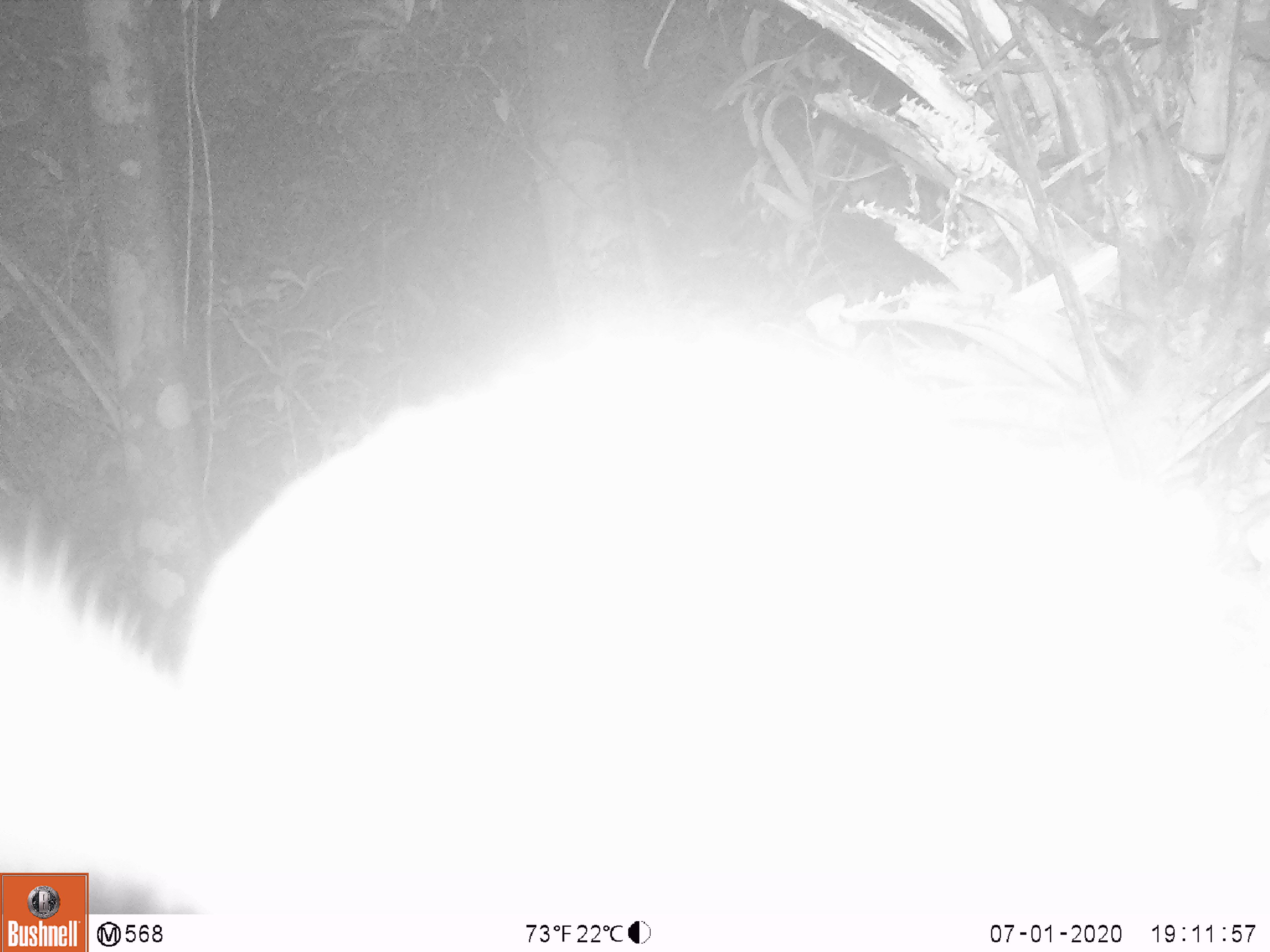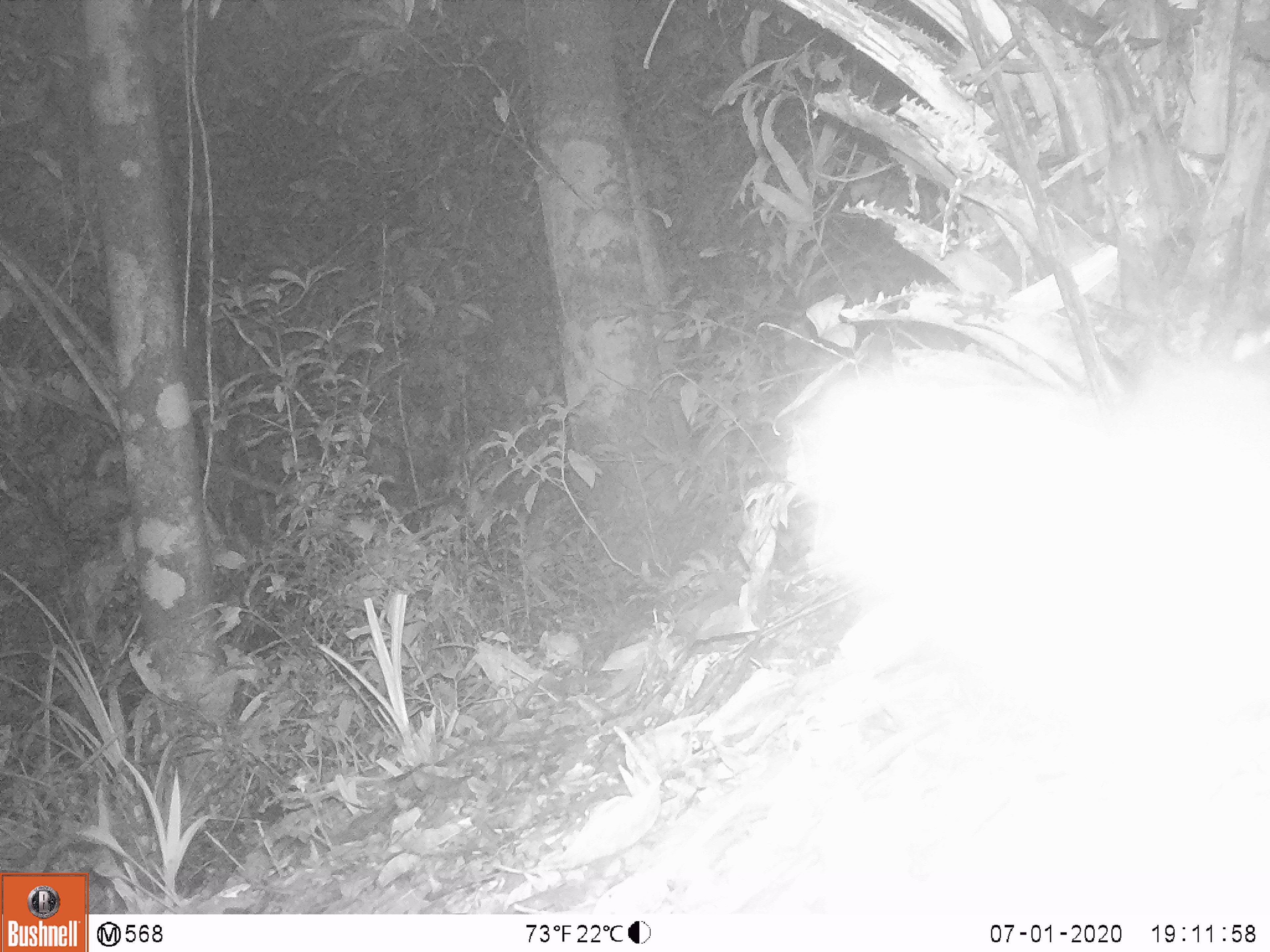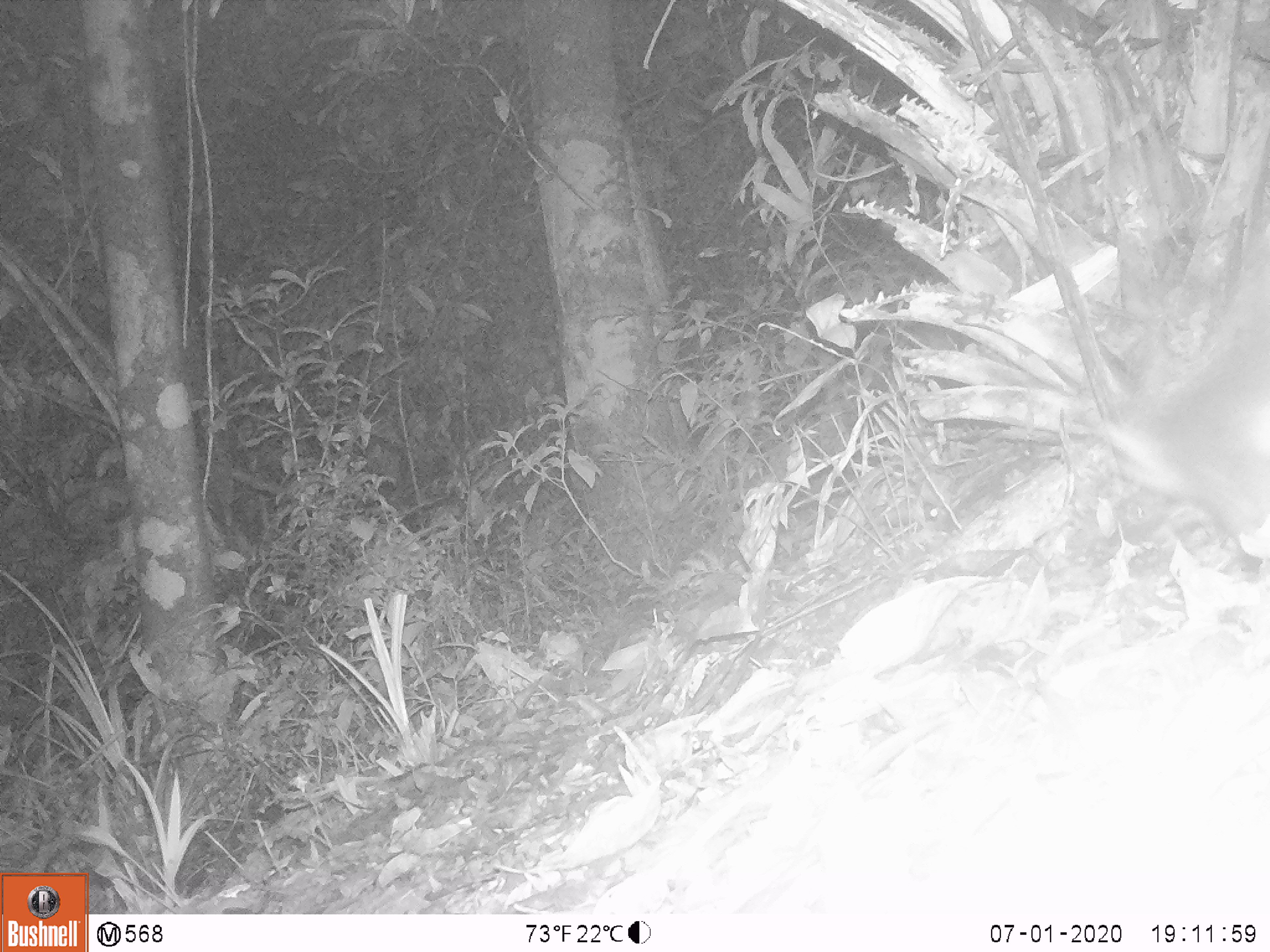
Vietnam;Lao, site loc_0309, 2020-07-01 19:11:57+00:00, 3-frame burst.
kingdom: Animalia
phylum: Chordata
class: Mammalia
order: Carnivora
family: Mustelidae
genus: Melogale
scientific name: Melogale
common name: ferret badger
Ferret badger (Melogale). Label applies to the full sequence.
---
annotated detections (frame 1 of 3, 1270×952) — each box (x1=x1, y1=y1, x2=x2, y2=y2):
ferret badger: (x1=0, y1=320, x2=1270, y2=910)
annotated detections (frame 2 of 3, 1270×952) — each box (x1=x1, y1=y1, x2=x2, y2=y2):
ferret badger: (x1=589, y1=348, x2=1270, y2=901)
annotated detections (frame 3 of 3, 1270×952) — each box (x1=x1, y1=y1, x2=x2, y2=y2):
ferret badger: (x1=1133, y1=277, x2=1270, y2=557)